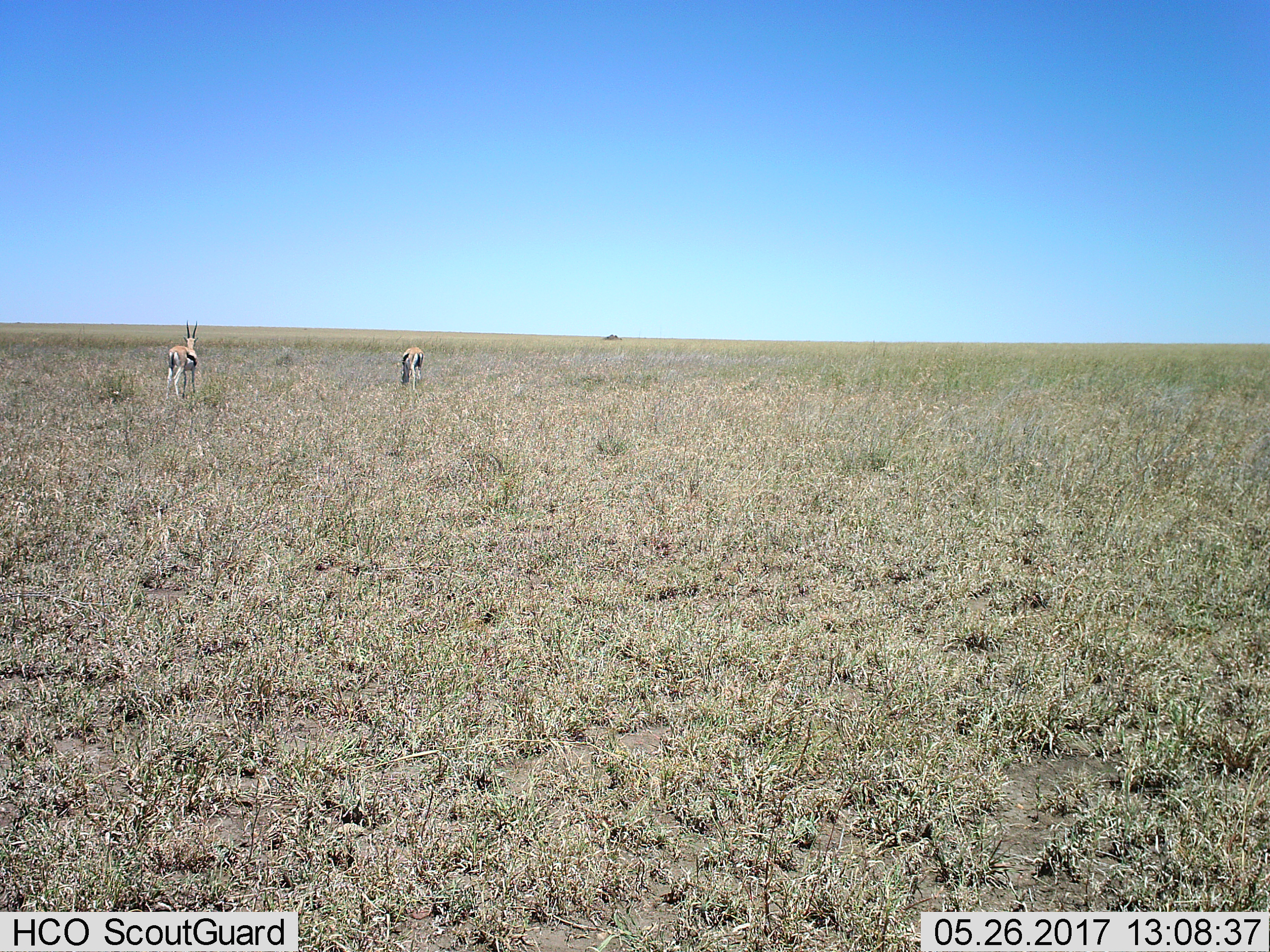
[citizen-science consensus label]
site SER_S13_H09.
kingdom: Animalia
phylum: Chordata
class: Mammalia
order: Artiodactyla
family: Bovidae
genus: Eudorcas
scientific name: Eudorcas thomsonii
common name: thomson's gazelle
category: gazellethomsons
Gazellethomsons (thomson's gazelle) (Eudorcas thomsonii), count 2. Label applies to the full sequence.